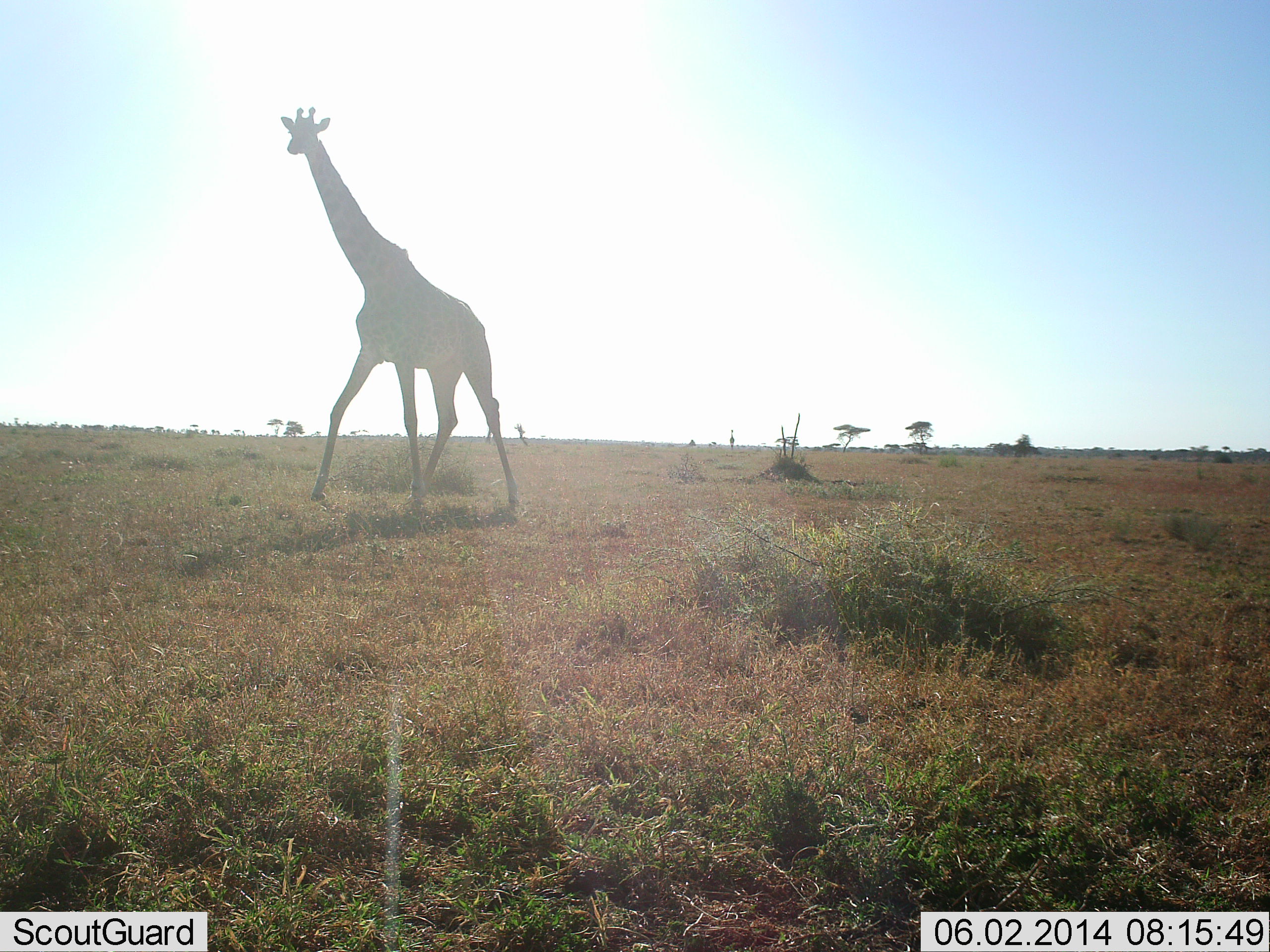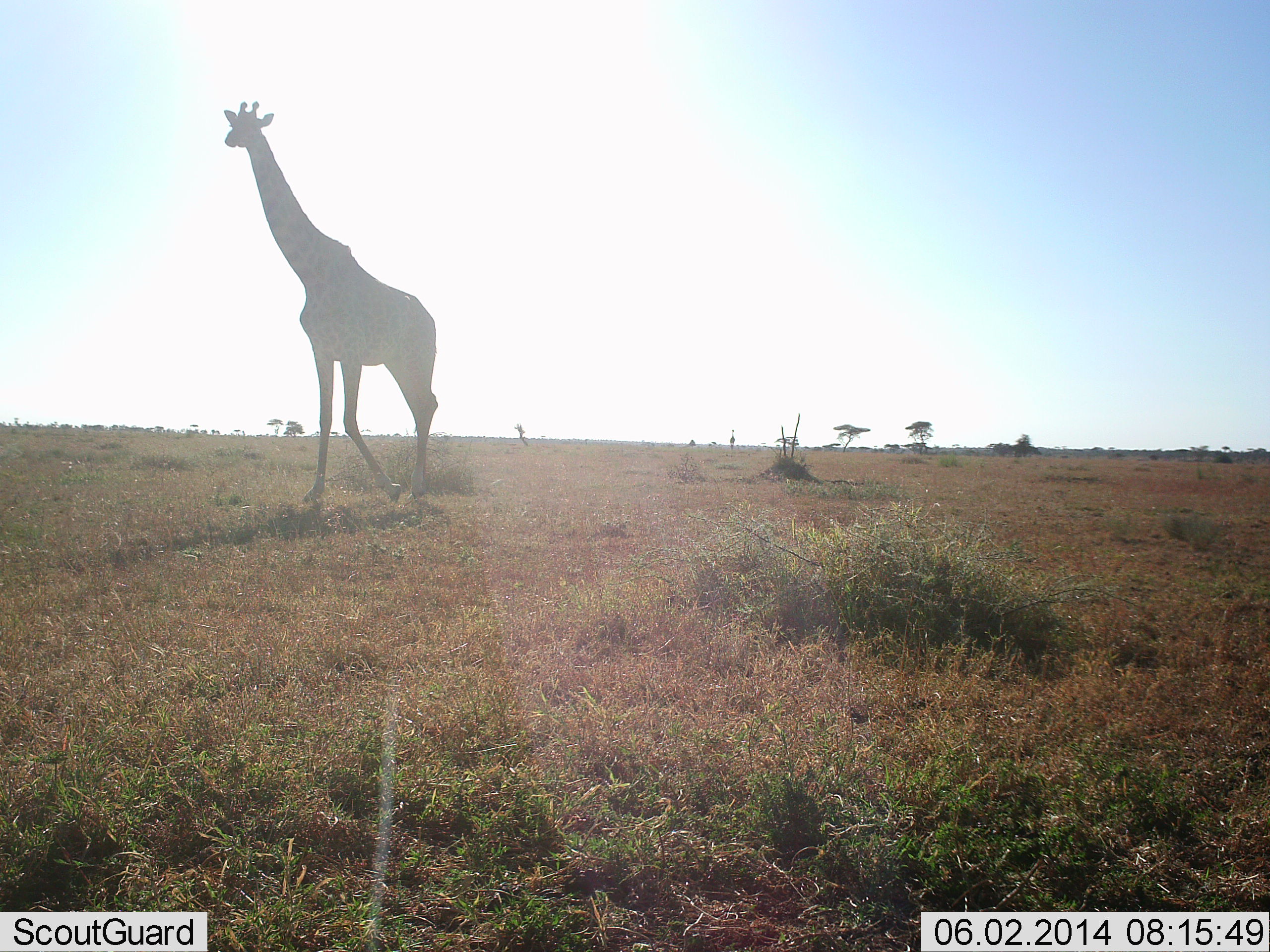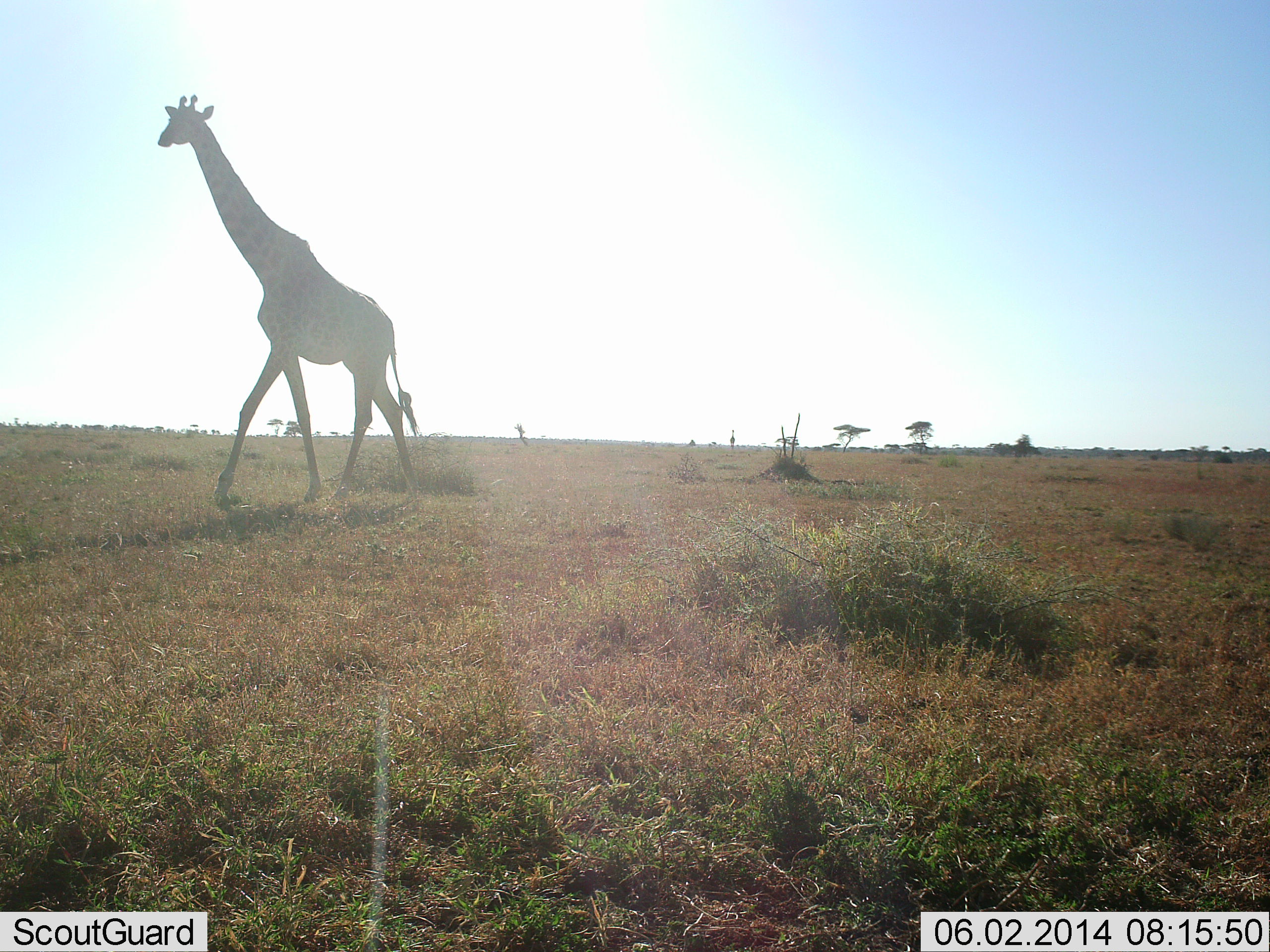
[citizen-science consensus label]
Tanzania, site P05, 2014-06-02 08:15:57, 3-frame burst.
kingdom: Animalia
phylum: Chordata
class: Mammalia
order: Artiodactyla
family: Giraffidae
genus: Giraffa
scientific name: Giraffa camelopardalis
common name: giraffe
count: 1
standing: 0%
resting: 0%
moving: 100%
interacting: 0%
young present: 0%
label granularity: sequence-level